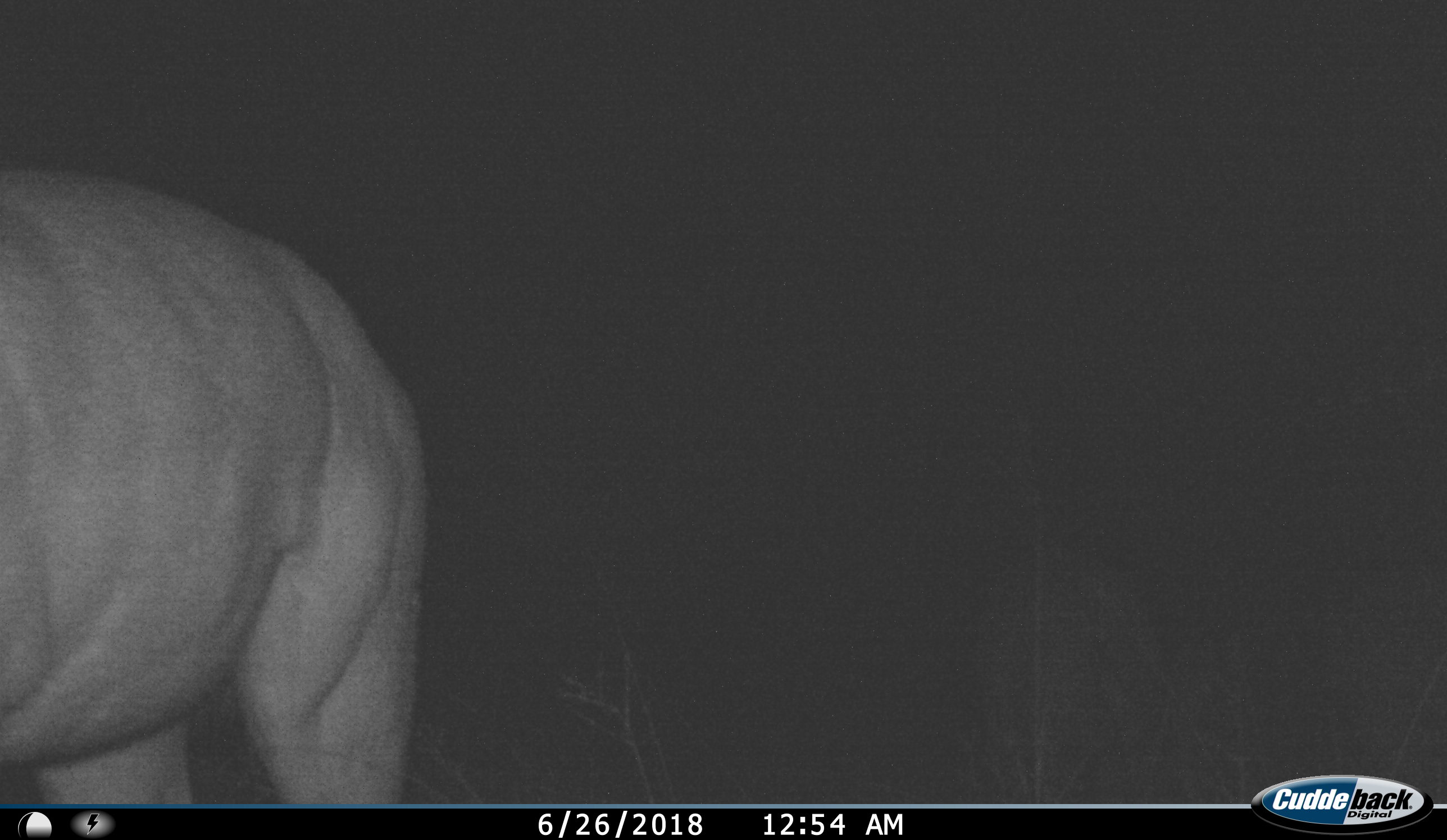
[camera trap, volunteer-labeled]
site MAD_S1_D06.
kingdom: Animalia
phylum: Chordata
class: Mammalia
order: Artiodactyla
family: Bovidae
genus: Aepyceros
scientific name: Aepyceros melampus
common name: impala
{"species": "impala (Aepyceros melampus)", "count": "1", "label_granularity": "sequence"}